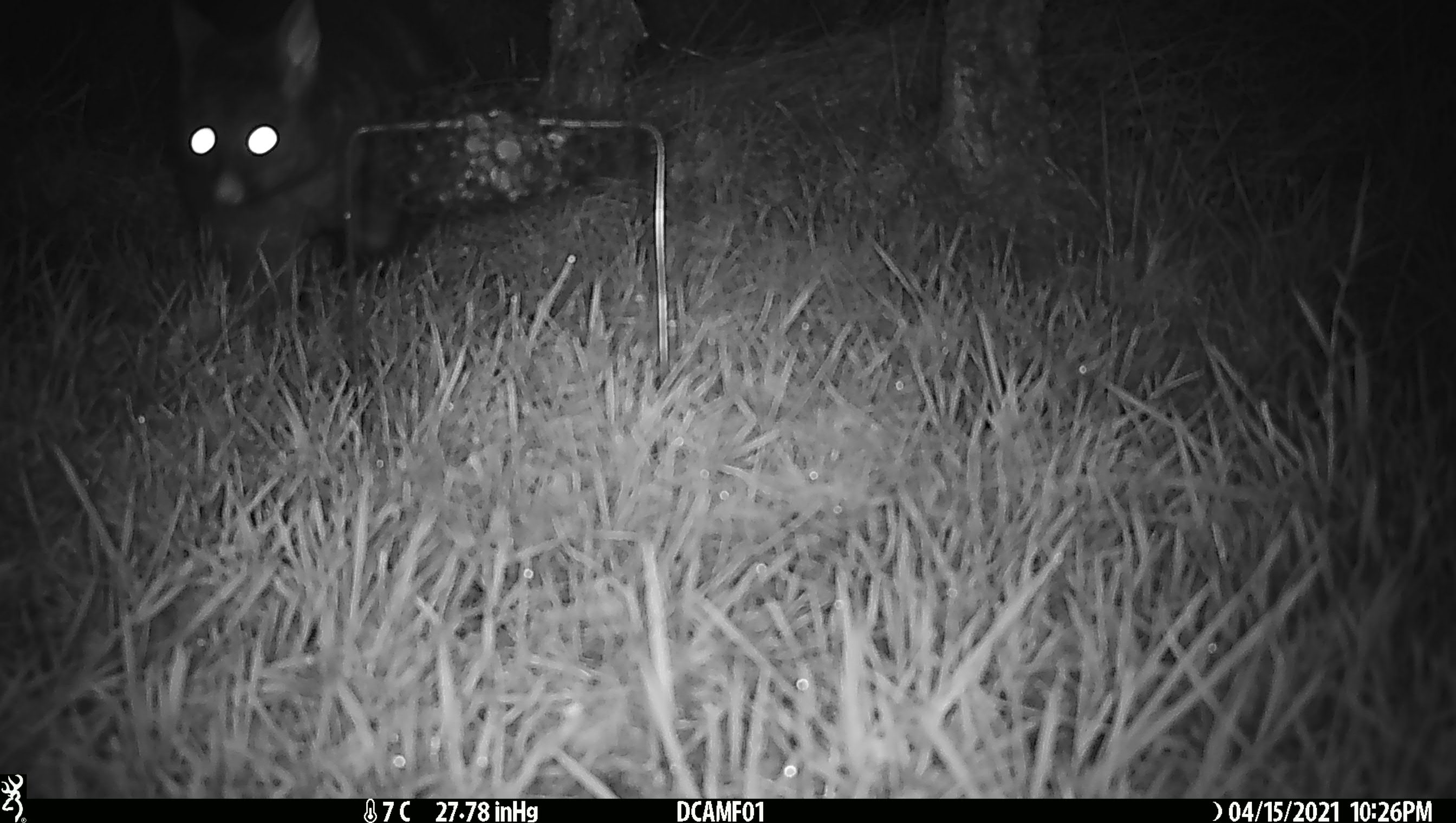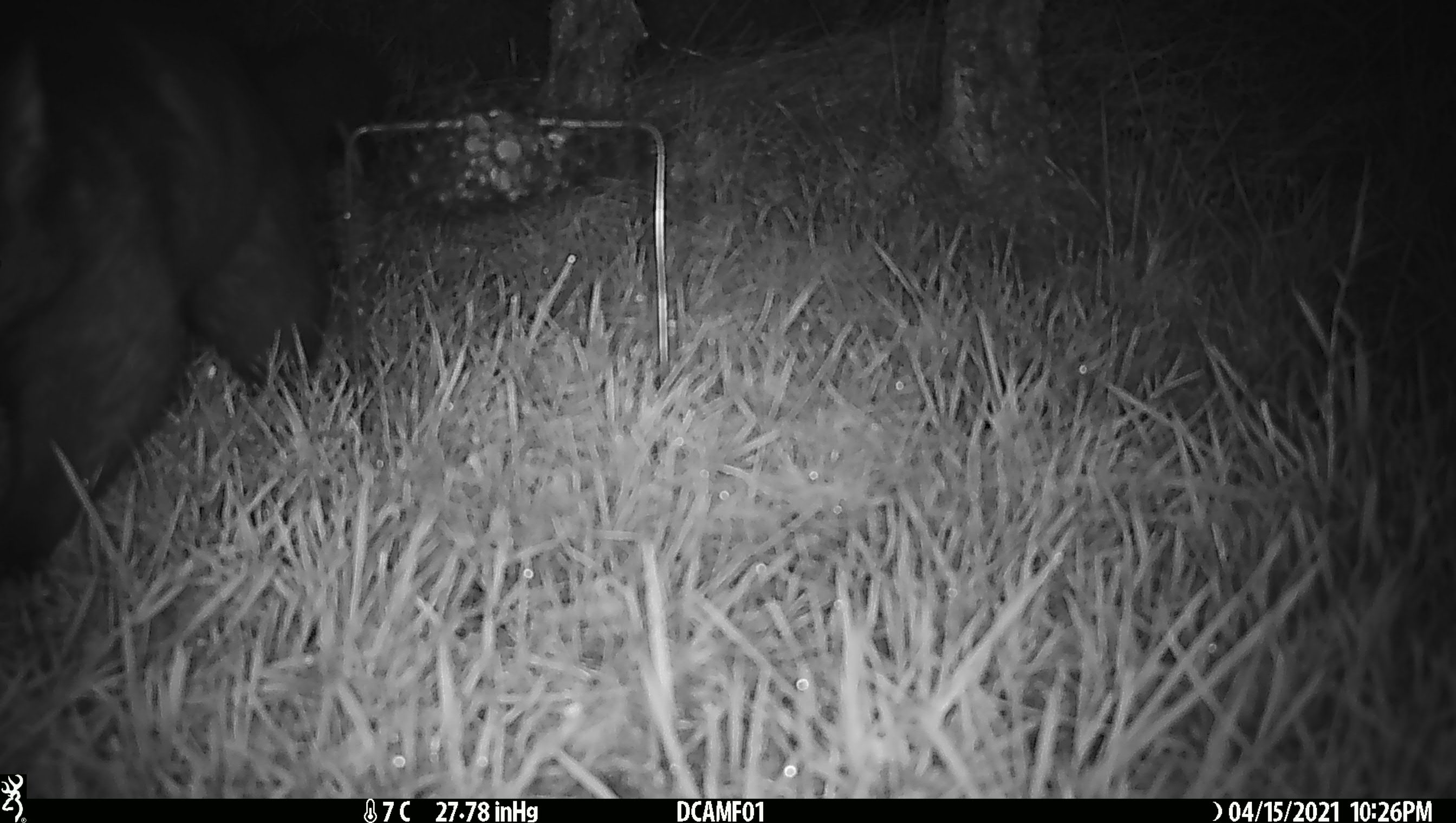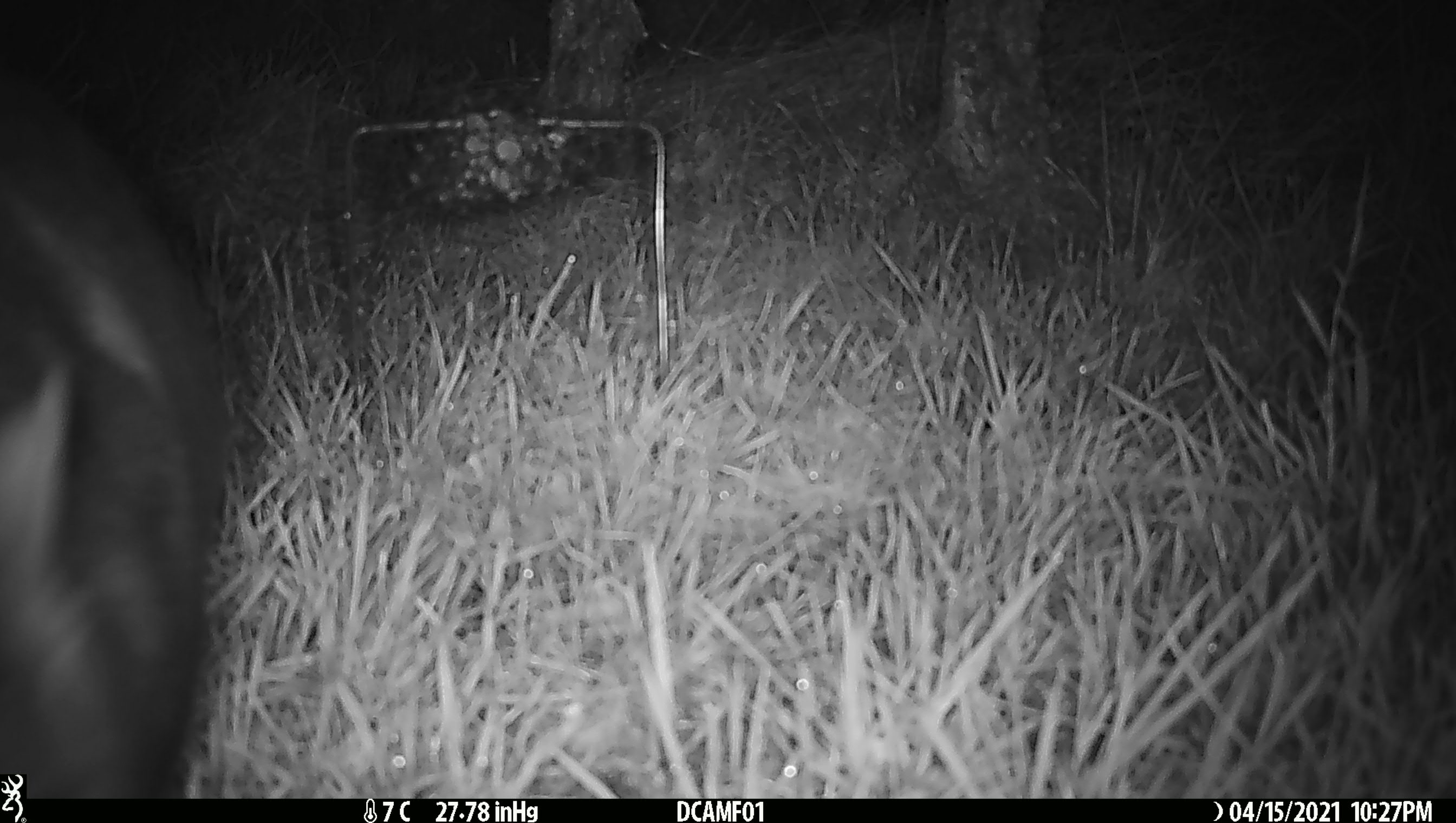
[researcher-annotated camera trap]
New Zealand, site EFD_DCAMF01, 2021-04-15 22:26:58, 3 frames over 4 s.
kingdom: Animalia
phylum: Chordata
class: Mammalia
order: Diprotodontia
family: Phalangeridae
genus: Trichosurus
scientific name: Trichosurus vulpecula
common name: common brushtail possum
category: possum